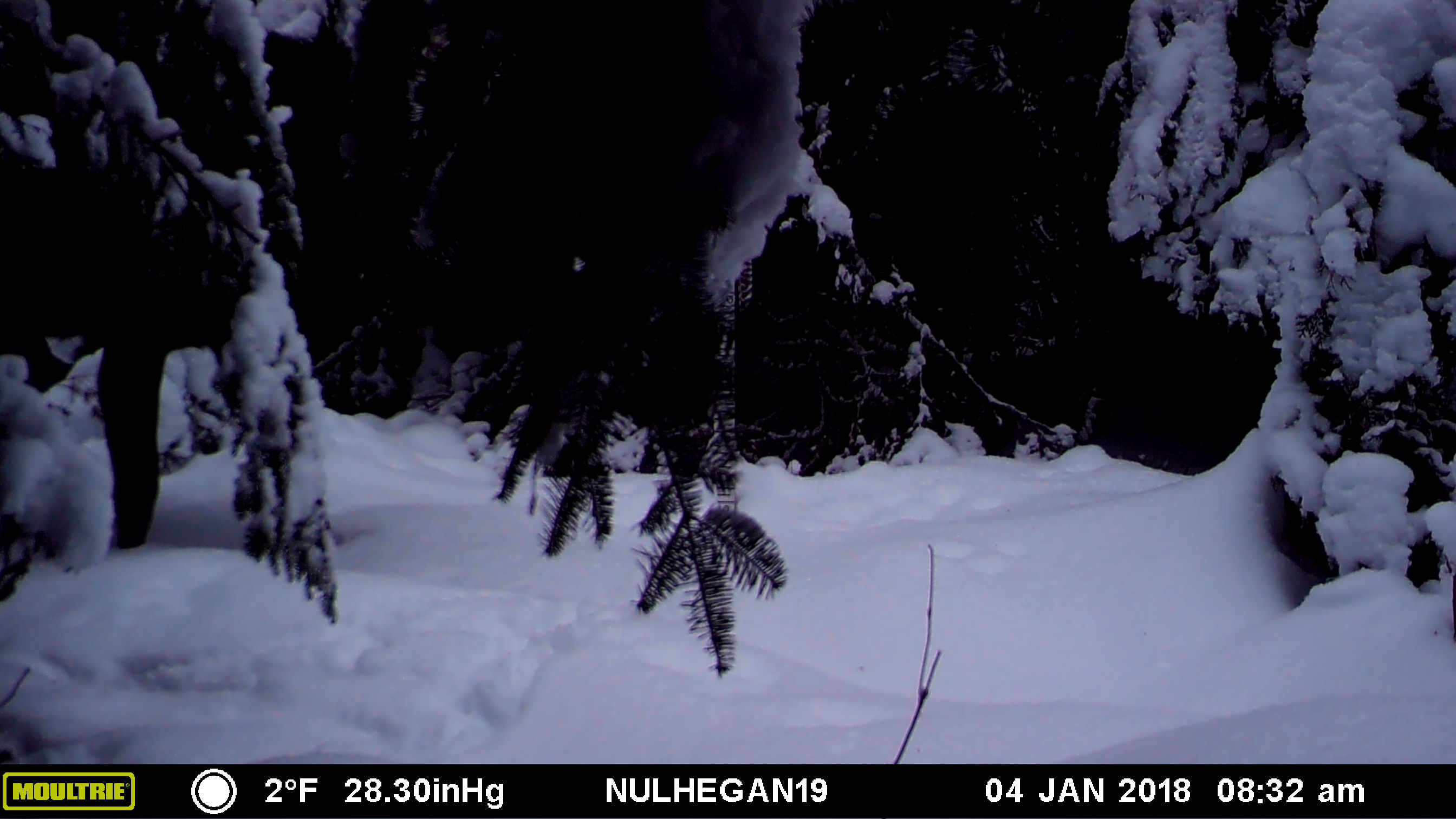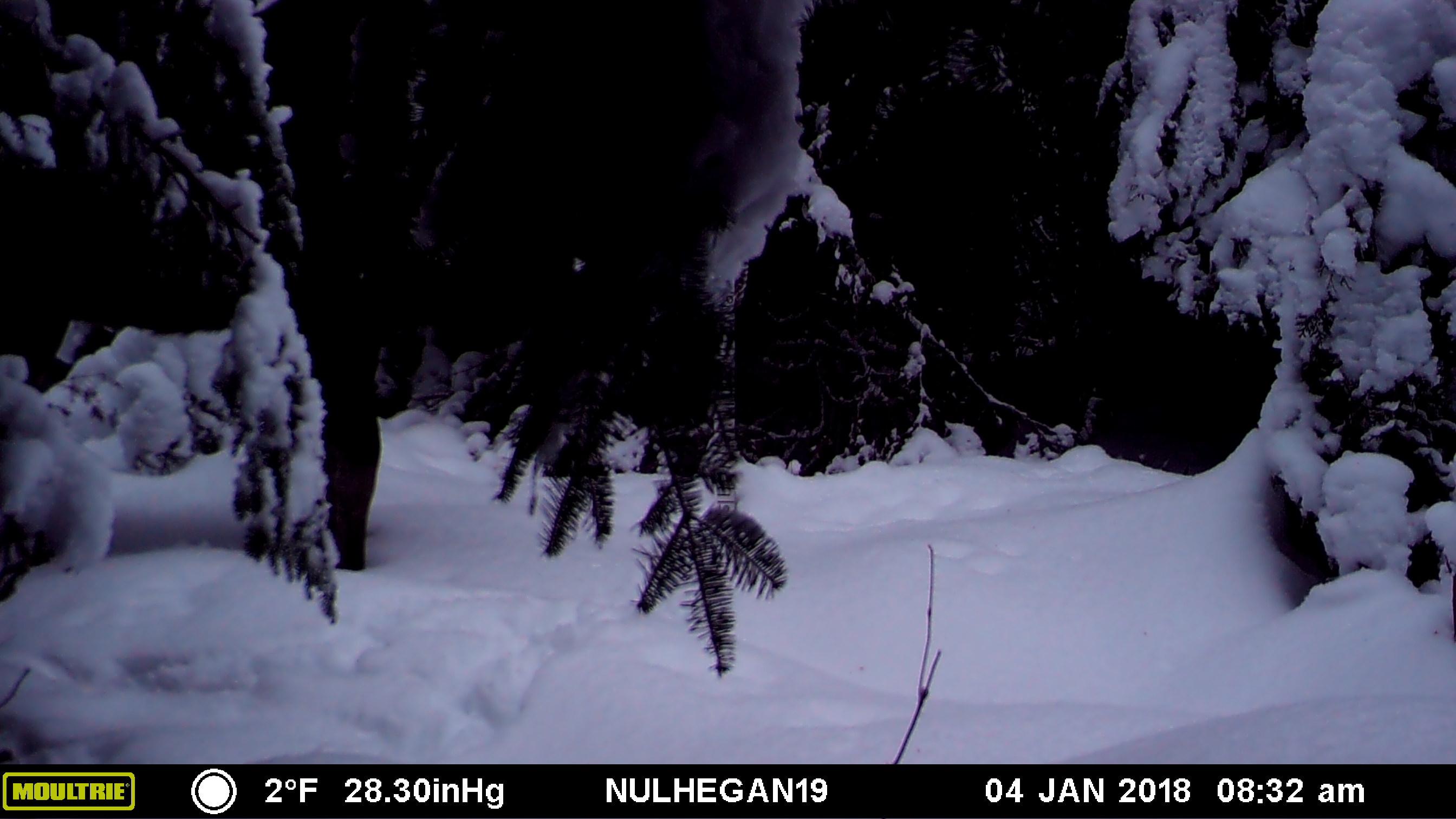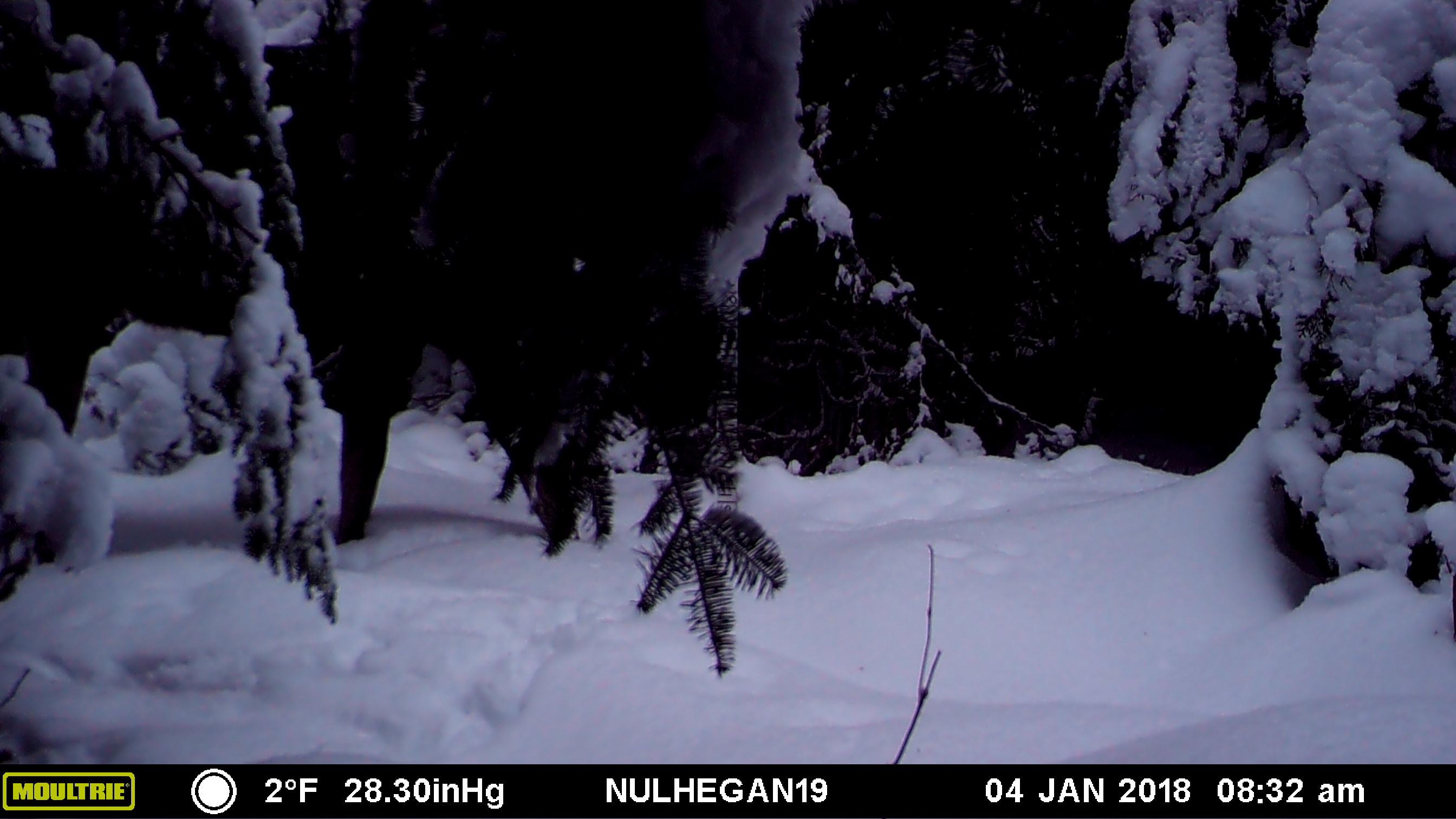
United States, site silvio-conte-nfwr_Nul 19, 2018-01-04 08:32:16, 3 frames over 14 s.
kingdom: Animalia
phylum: Chordata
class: Mammalia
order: Artiodactyla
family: Cervidae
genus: Alces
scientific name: Alces alces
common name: moose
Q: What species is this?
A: Moose (Alces alces).